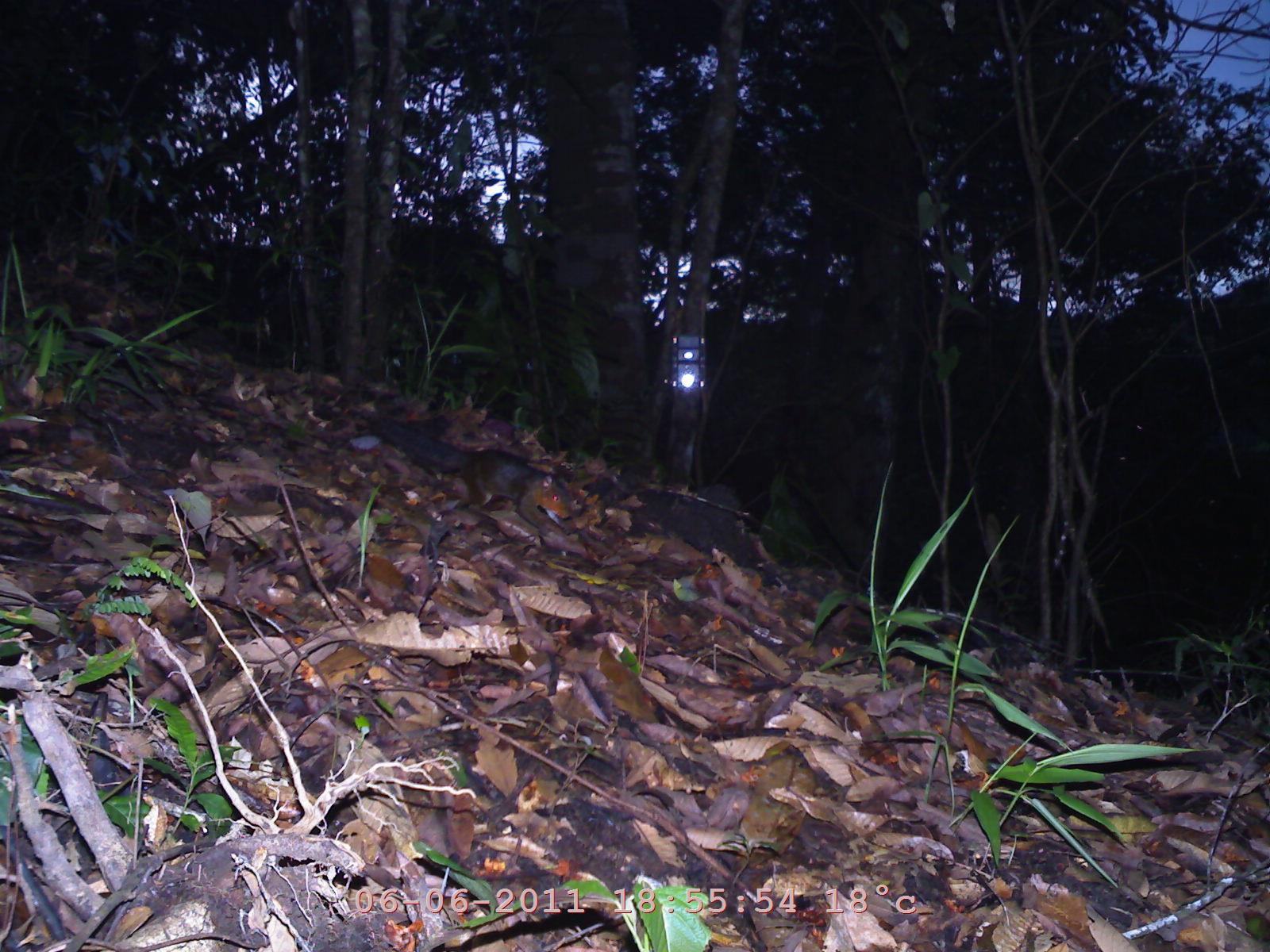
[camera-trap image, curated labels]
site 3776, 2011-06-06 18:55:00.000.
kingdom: Animalia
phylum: Chordata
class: Mammalia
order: Rodentia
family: Sciuridae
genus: Dremomys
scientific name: Dremomys rufigenis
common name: asian red-cheeked squirrel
Dremomys rufigenis (asian red-cheeked squirrel), count 1.